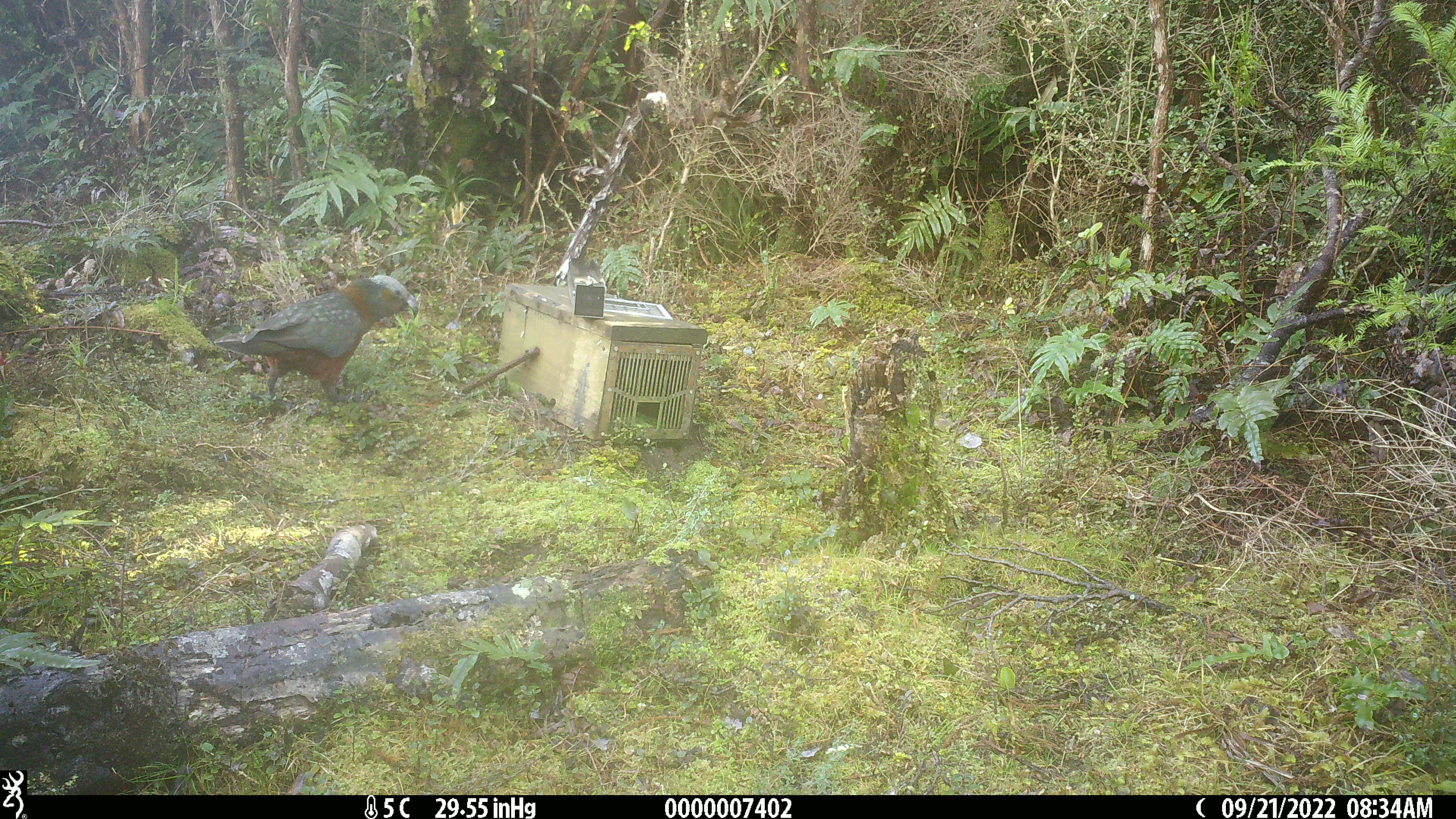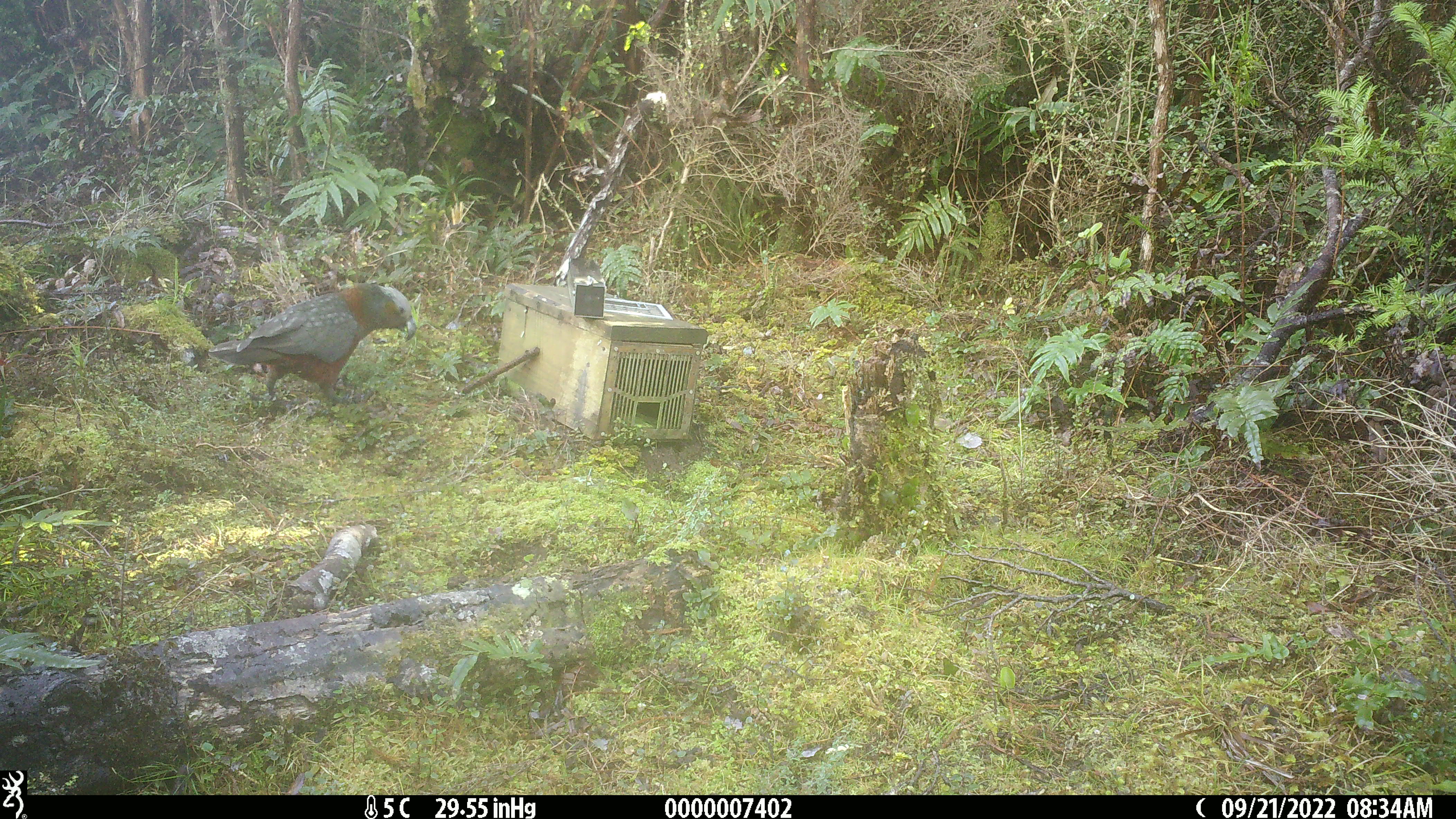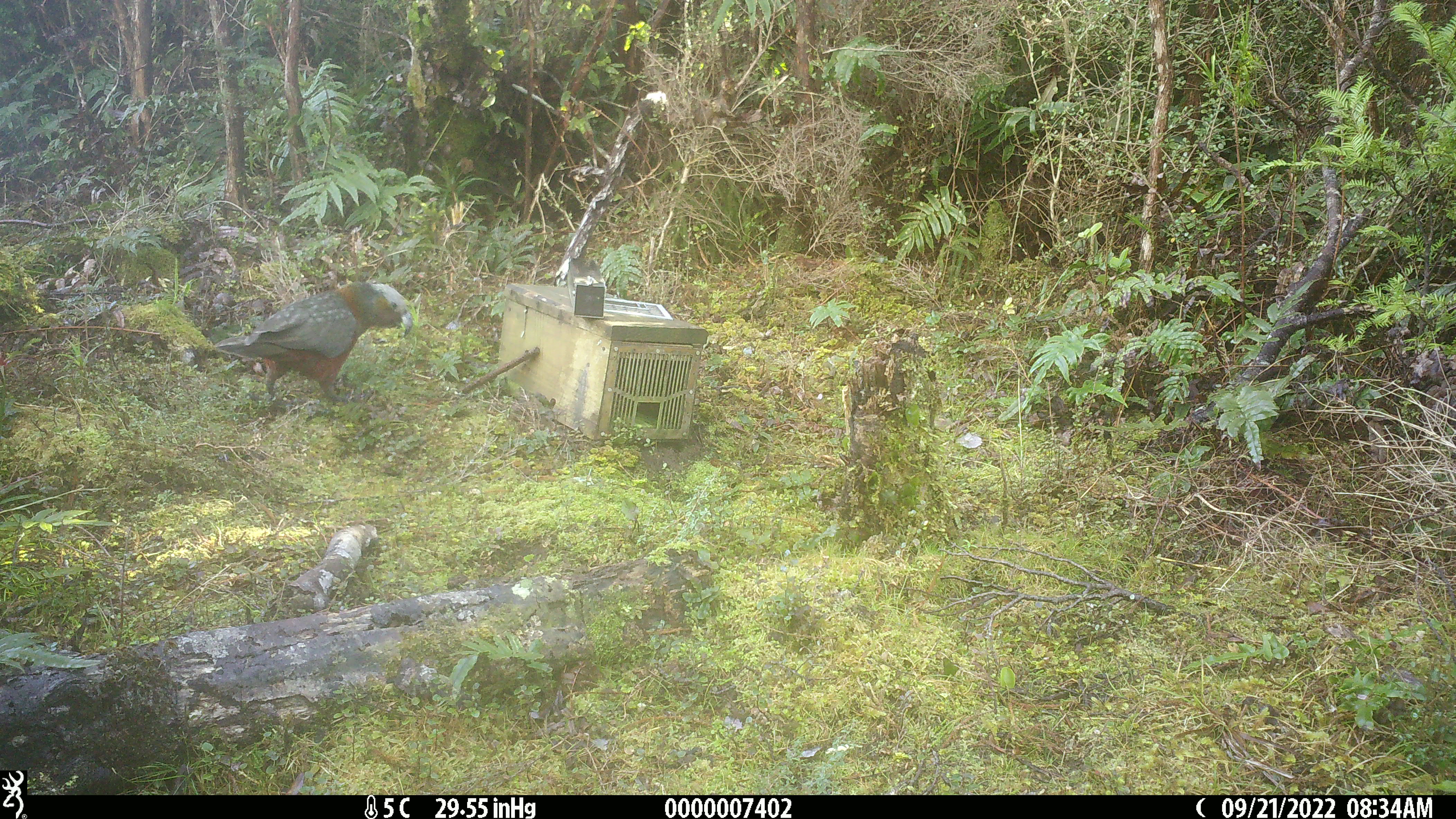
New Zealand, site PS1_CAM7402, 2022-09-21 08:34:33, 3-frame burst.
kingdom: Animalia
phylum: Chordata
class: Aves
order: Psittaciformes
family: Strigopidae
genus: Nestor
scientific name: Nestor meridionalis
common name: kaka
Kaka (Nestor meridionalis).